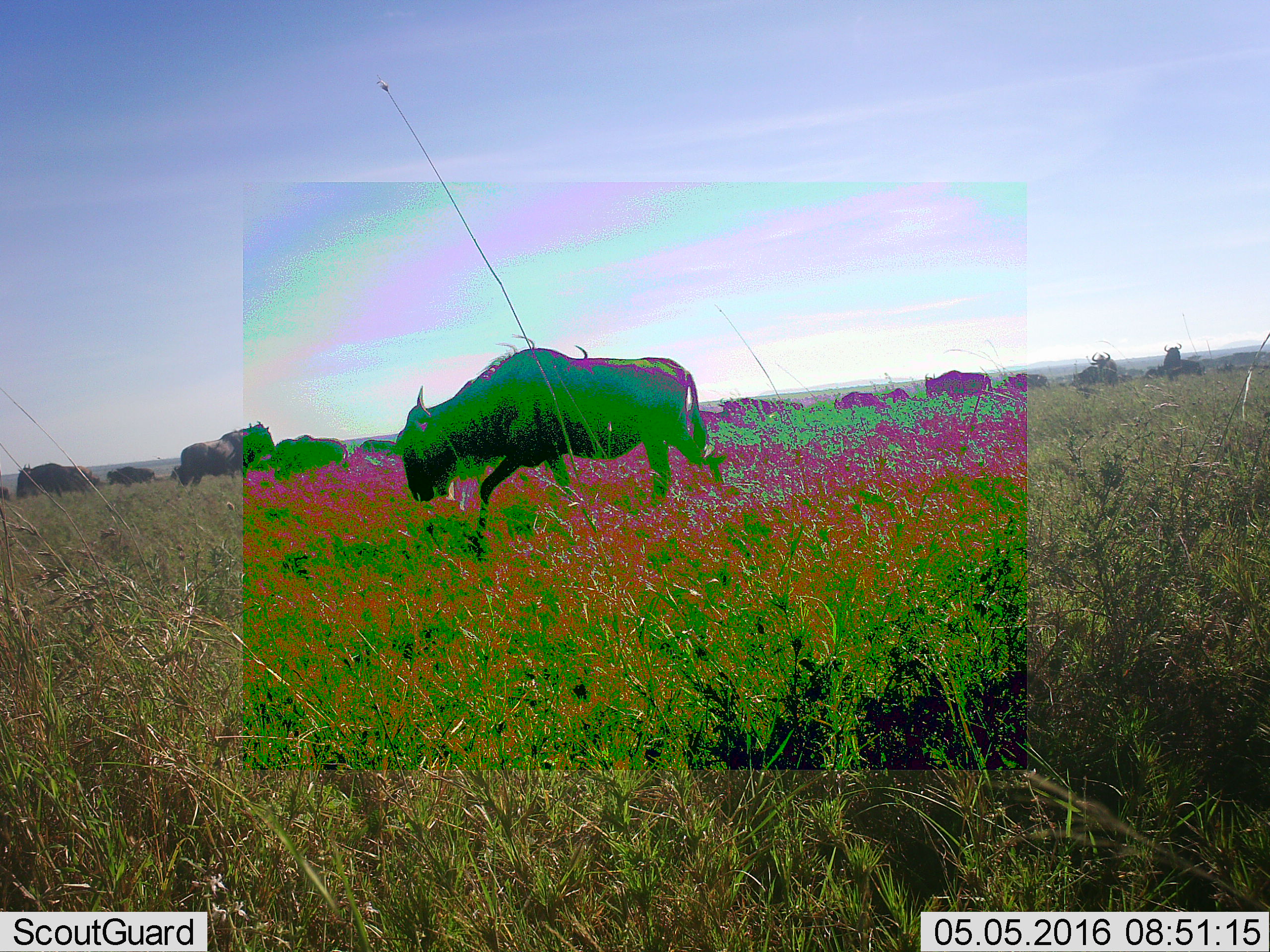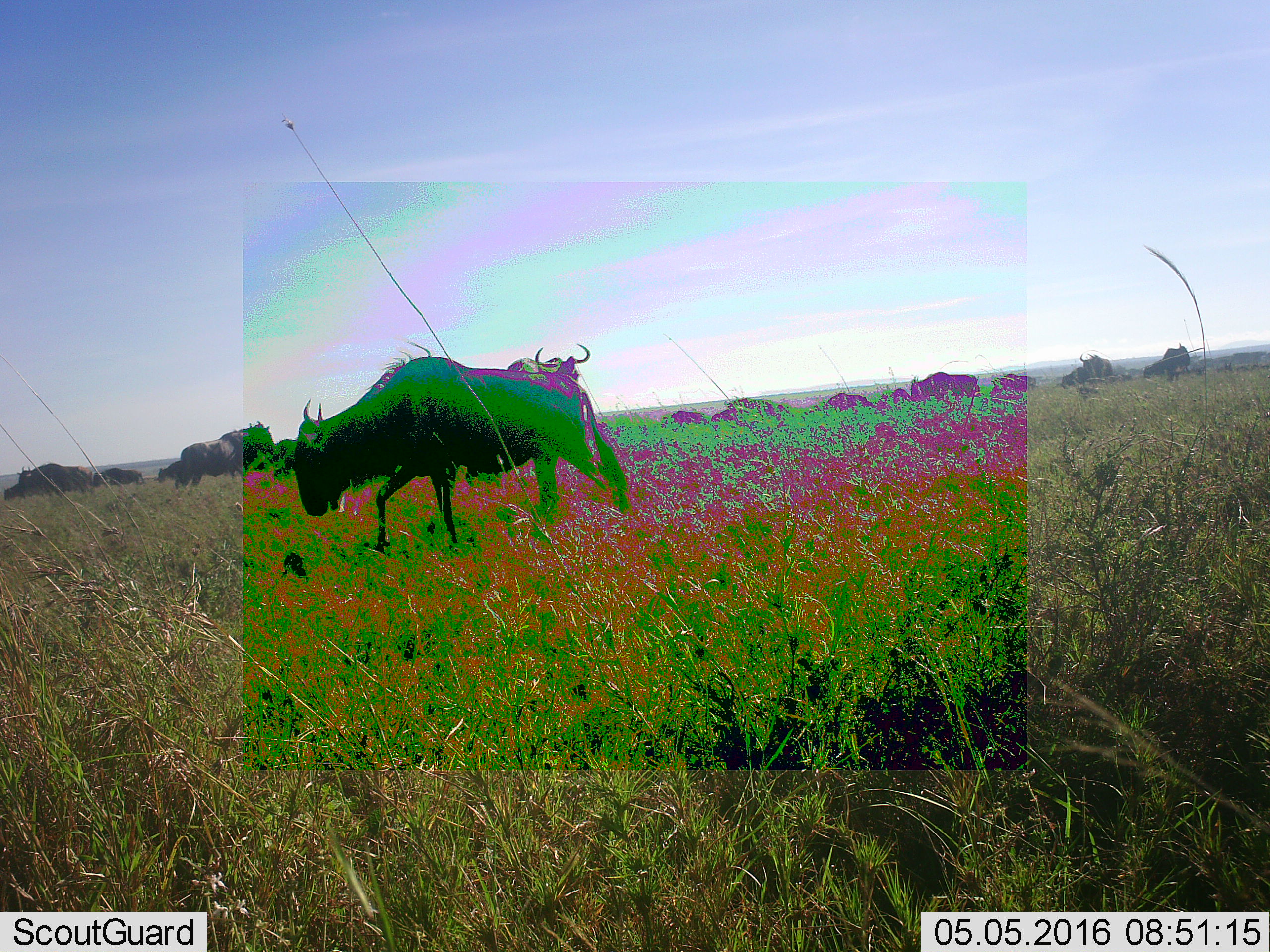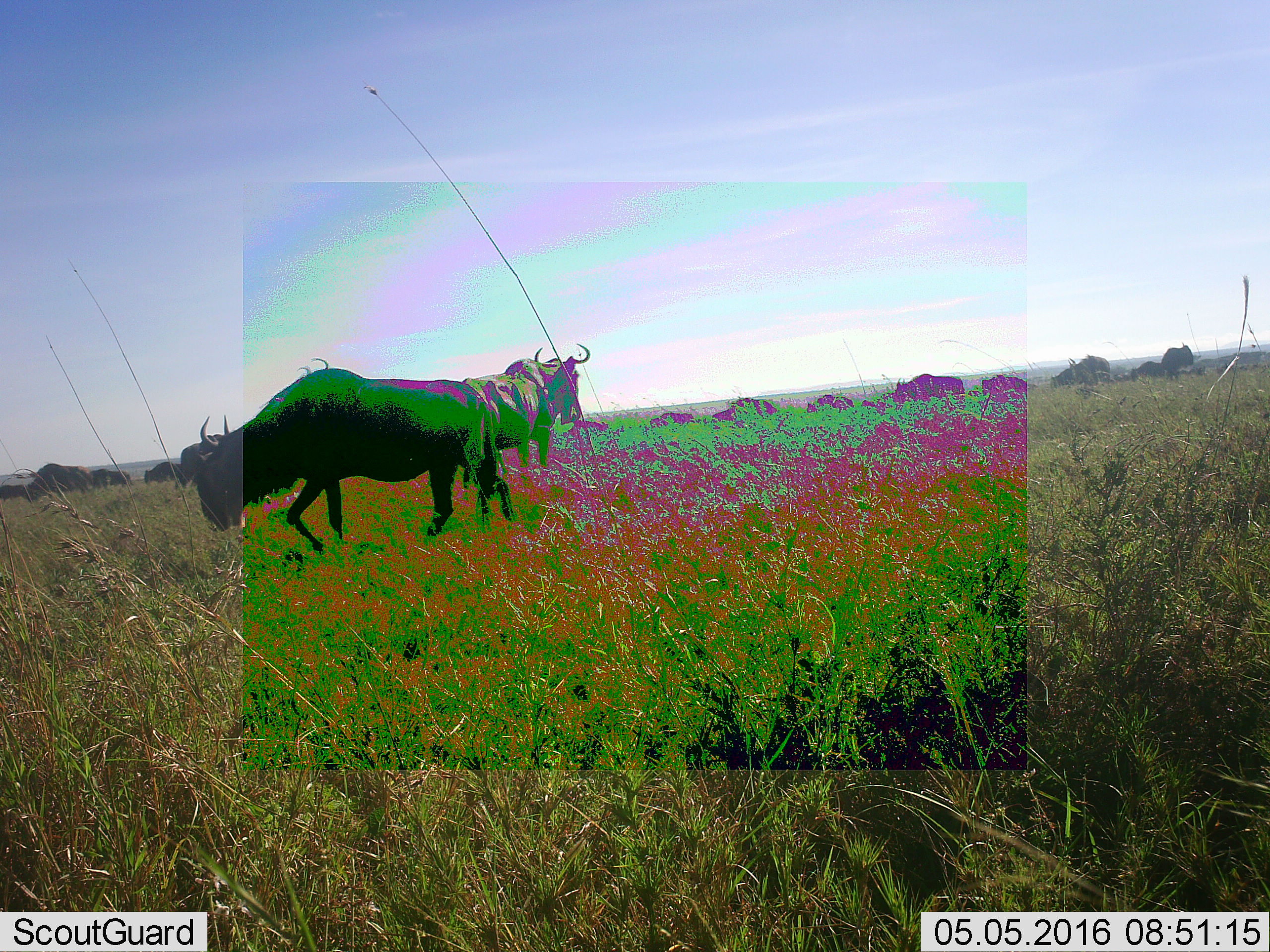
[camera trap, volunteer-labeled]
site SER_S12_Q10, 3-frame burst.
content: unidentified animal